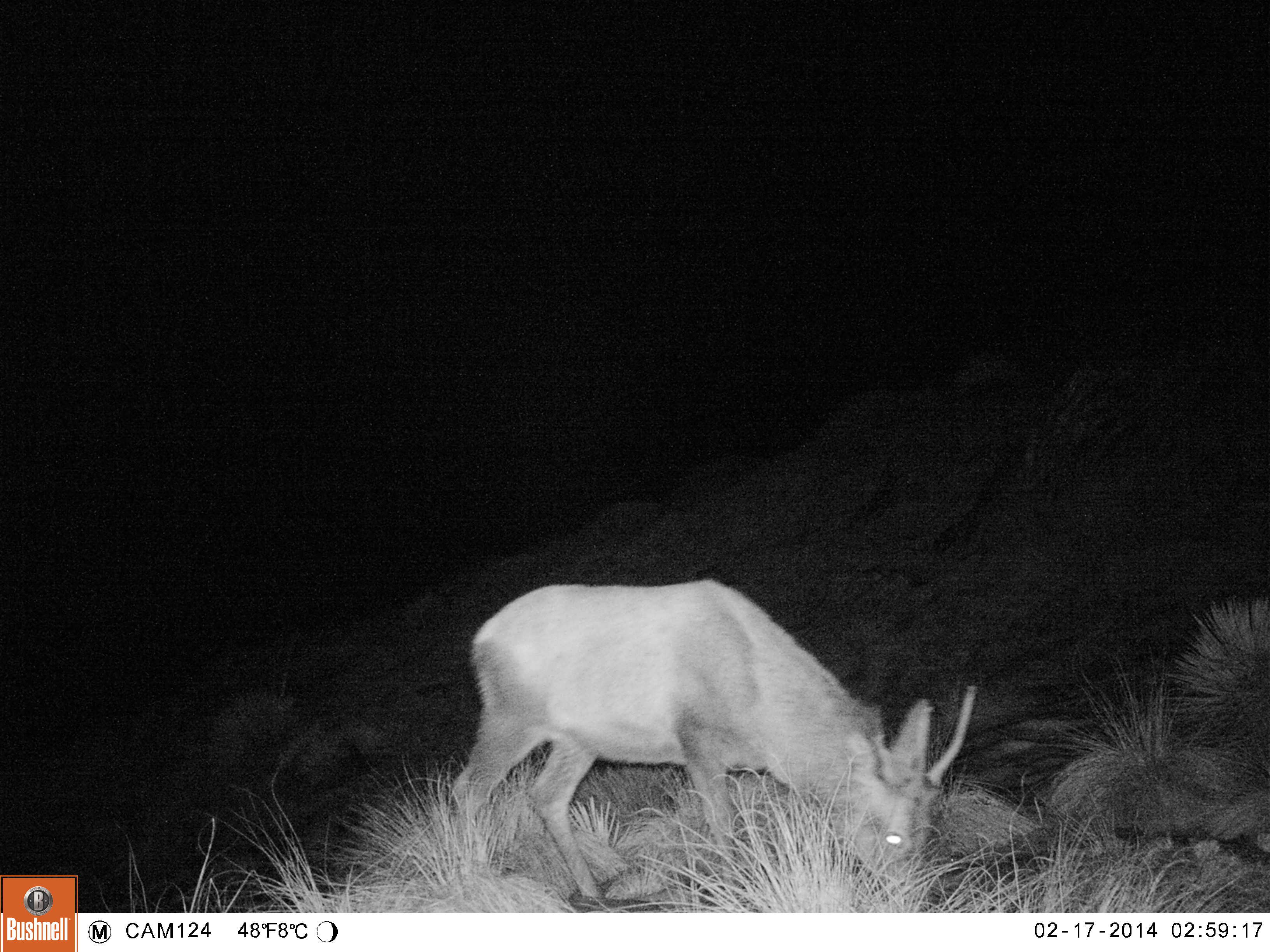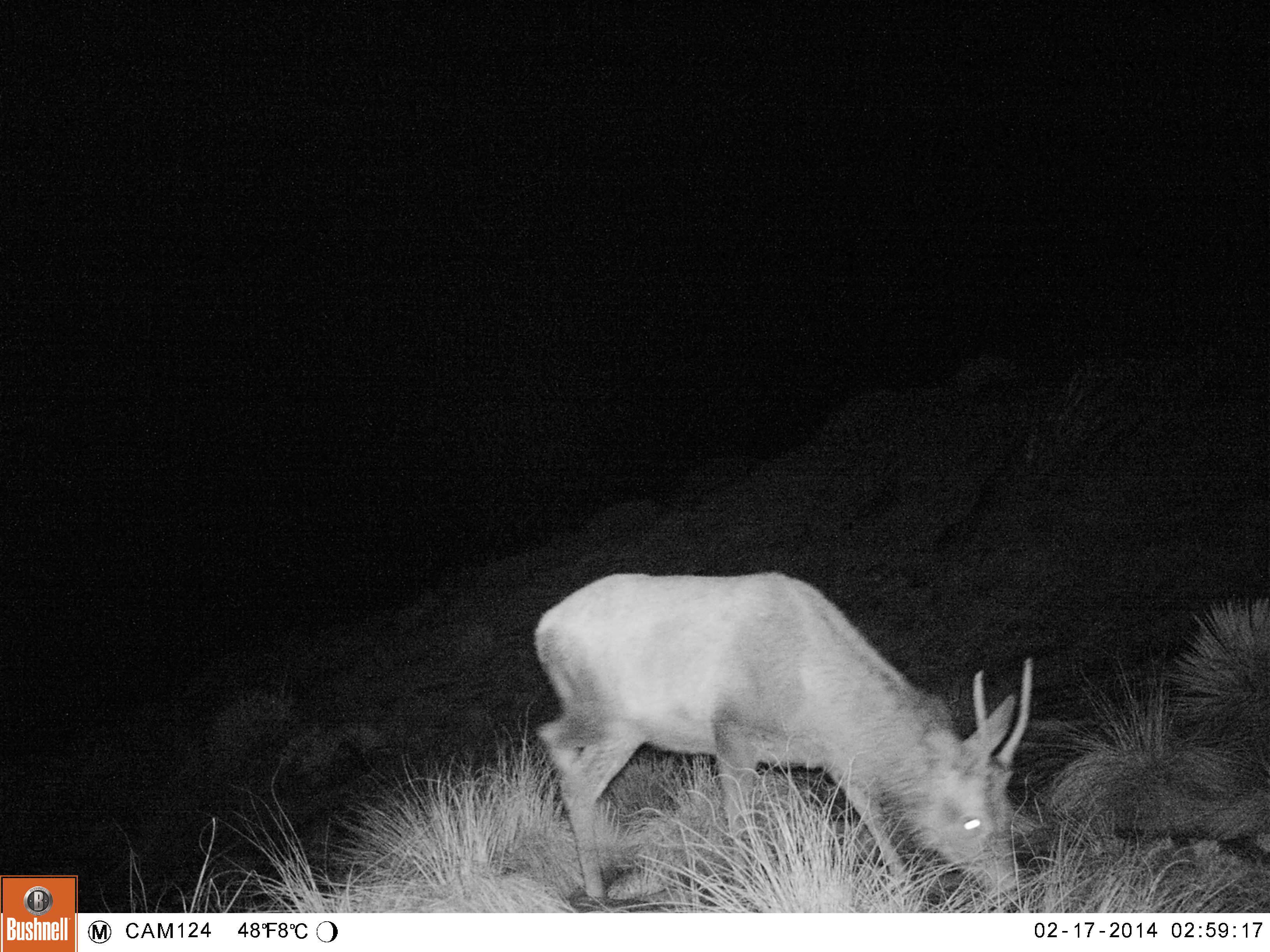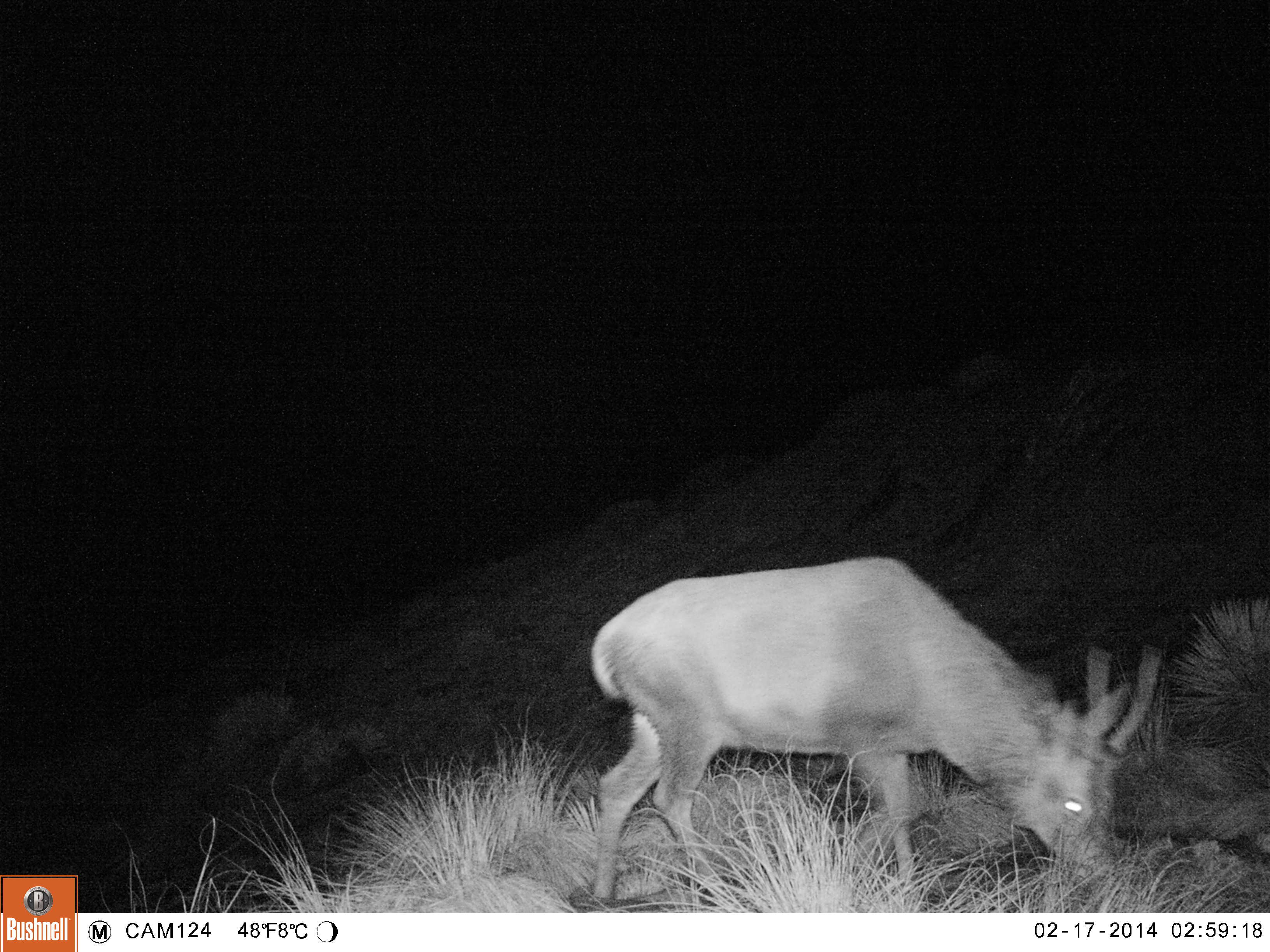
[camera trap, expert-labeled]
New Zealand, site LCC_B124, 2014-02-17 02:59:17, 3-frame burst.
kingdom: Animalia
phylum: Chordata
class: Mammalia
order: Artiodactyla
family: Cervidae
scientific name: Cervidae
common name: deer